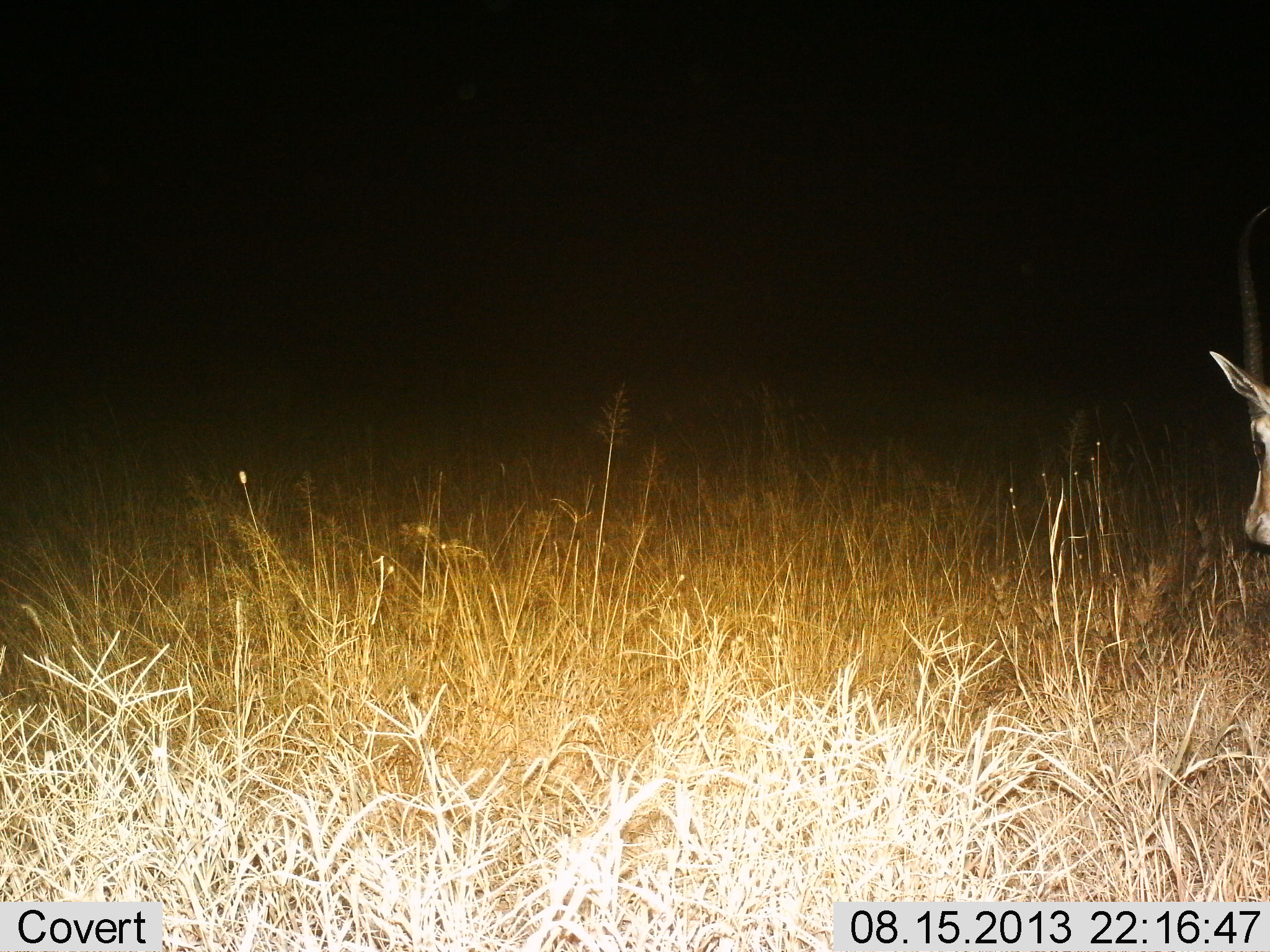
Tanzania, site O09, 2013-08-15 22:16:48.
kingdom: Animalia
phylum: Chordata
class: Mammalia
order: Artiodactyla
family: Bovidae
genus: Eudorcas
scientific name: Eudorcas thomsonii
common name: thomson's gazelle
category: gazellethomsons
Gazellethomsons (thomson's gazelle) (Eudorcas thomsonii), count 1. Behavior (volunteer vote fractions): standing 89%, resting 0%, moving 0%, interacting 0%. Young present (vote fraction): 0%. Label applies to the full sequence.